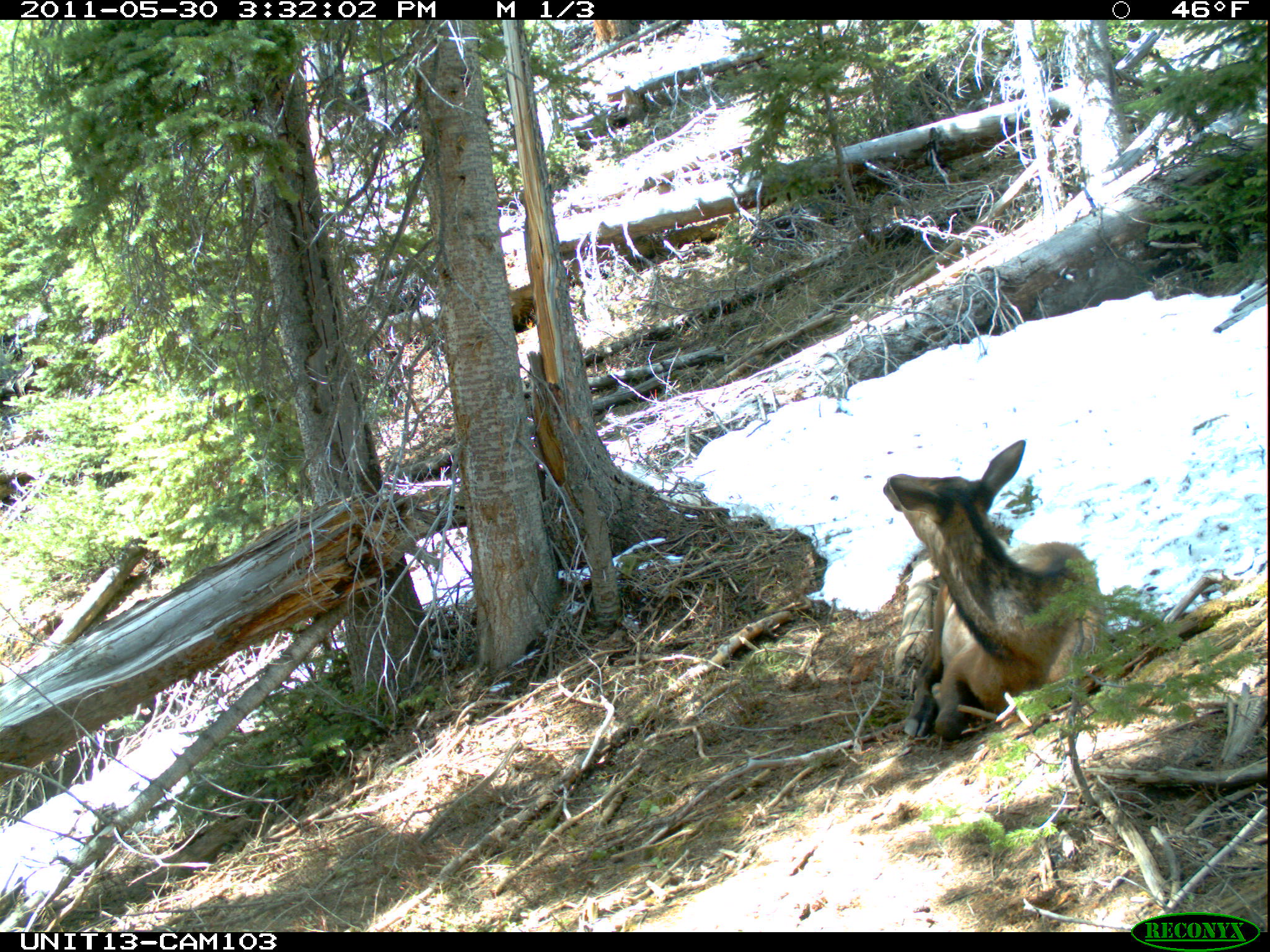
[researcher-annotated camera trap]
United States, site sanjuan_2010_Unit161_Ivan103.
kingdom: Animalia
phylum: Chordata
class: Mammalia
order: Artiodactyla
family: Cervidae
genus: Cervus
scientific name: Cervus elaphus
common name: red deer